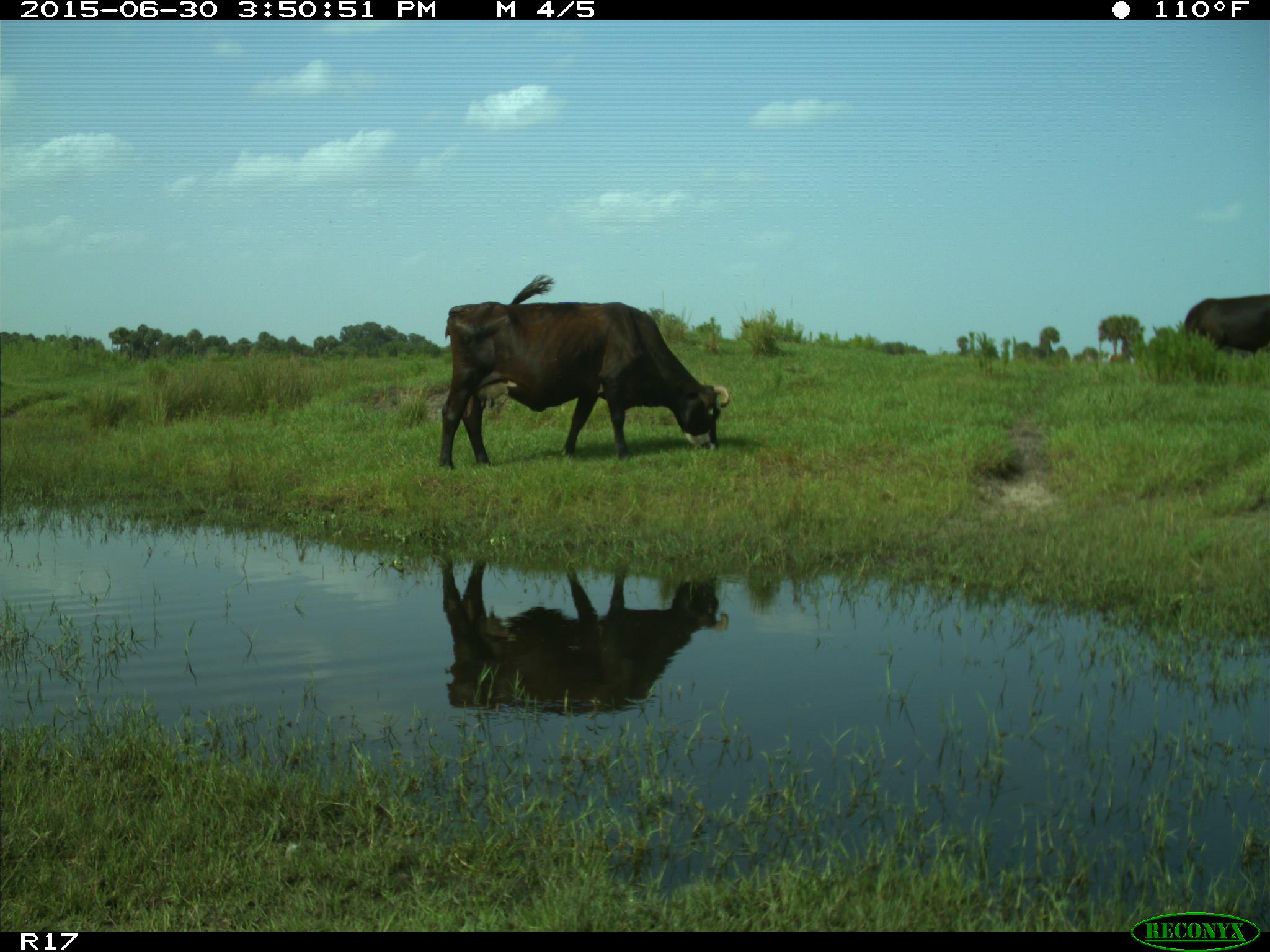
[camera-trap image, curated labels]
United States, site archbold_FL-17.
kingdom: Animalia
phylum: Chordata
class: Mammalia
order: Artiodactyla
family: Bovidae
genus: Bos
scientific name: Bos taurus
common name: domestic cow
Bos taurus (domestic cow).